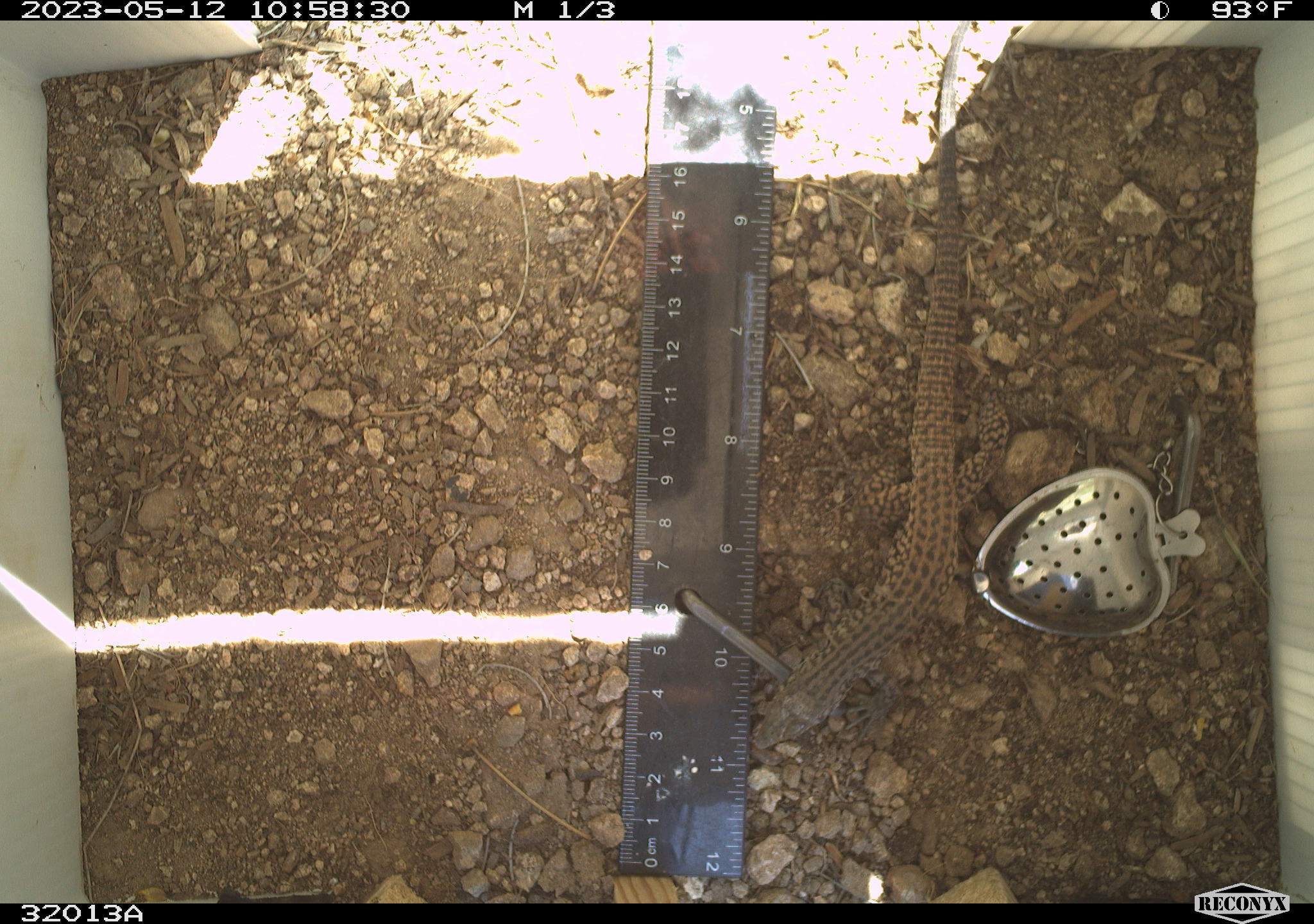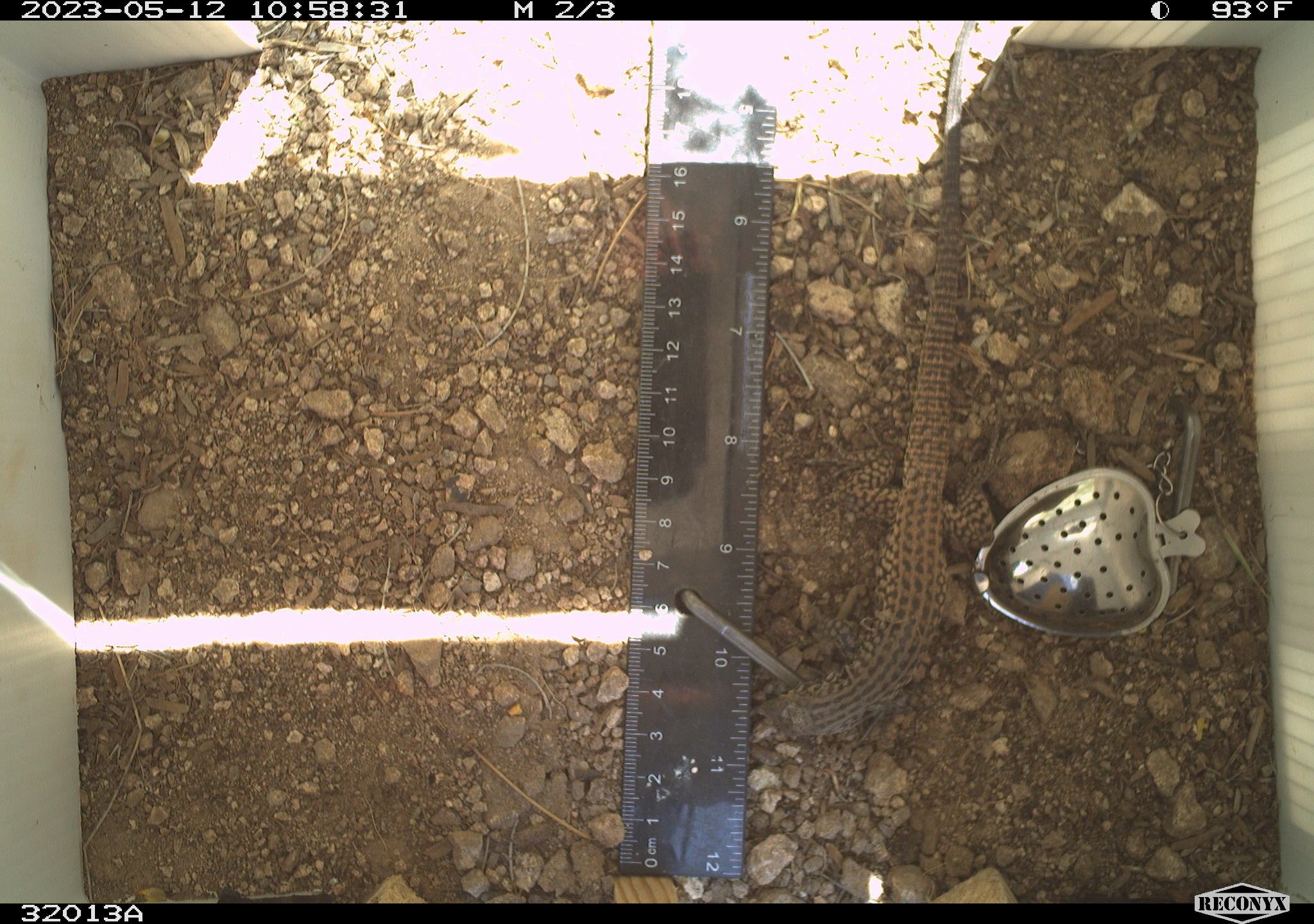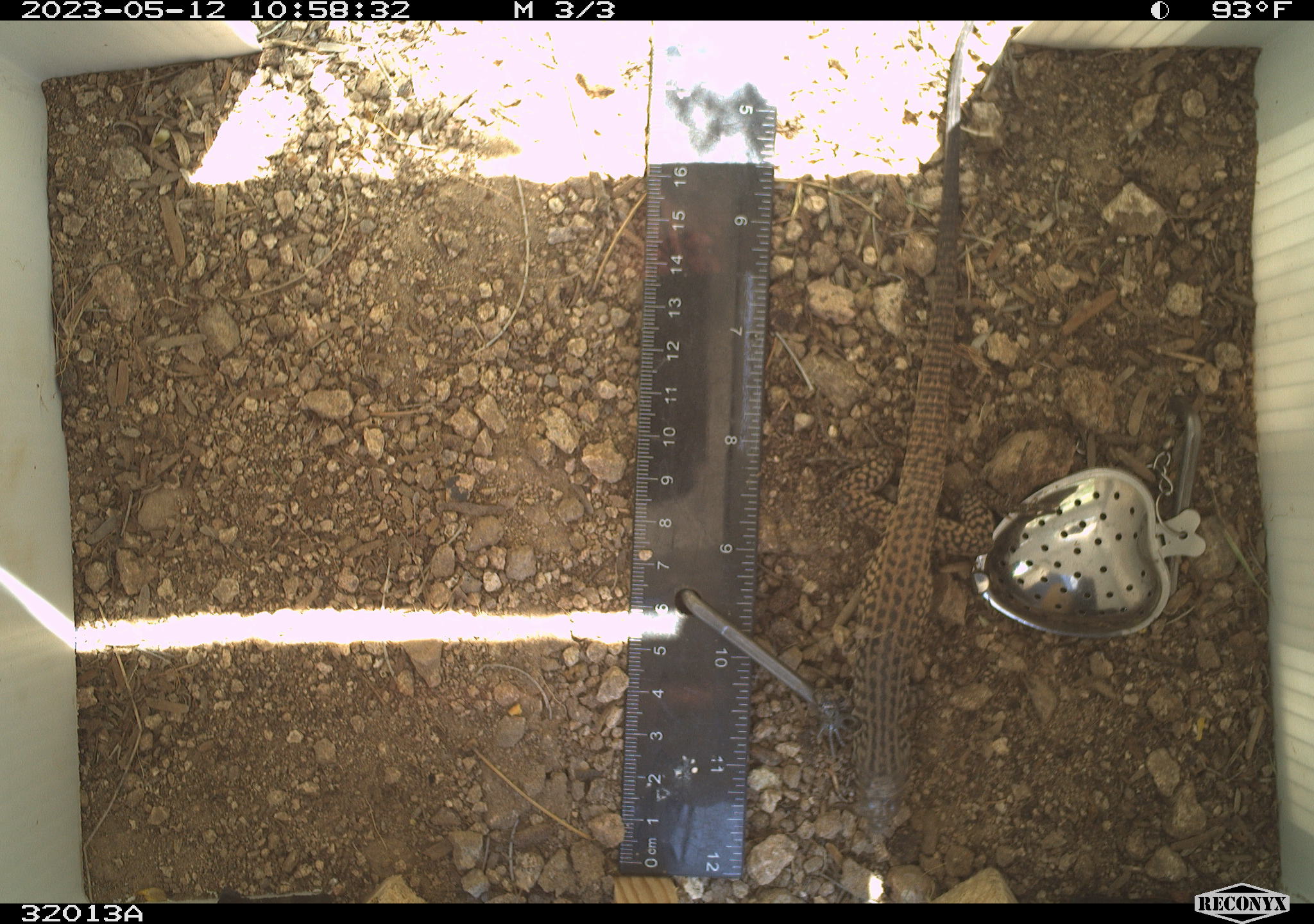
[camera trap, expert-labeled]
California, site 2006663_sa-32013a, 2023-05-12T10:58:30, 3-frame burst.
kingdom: Animalia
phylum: Chordata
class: Reptilia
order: Squamata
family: Teiidae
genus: Aspidoscelis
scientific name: Aspidoscelis tigris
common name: western whiptail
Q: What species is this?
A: Western whiptail (Aspidoscelis tigris).